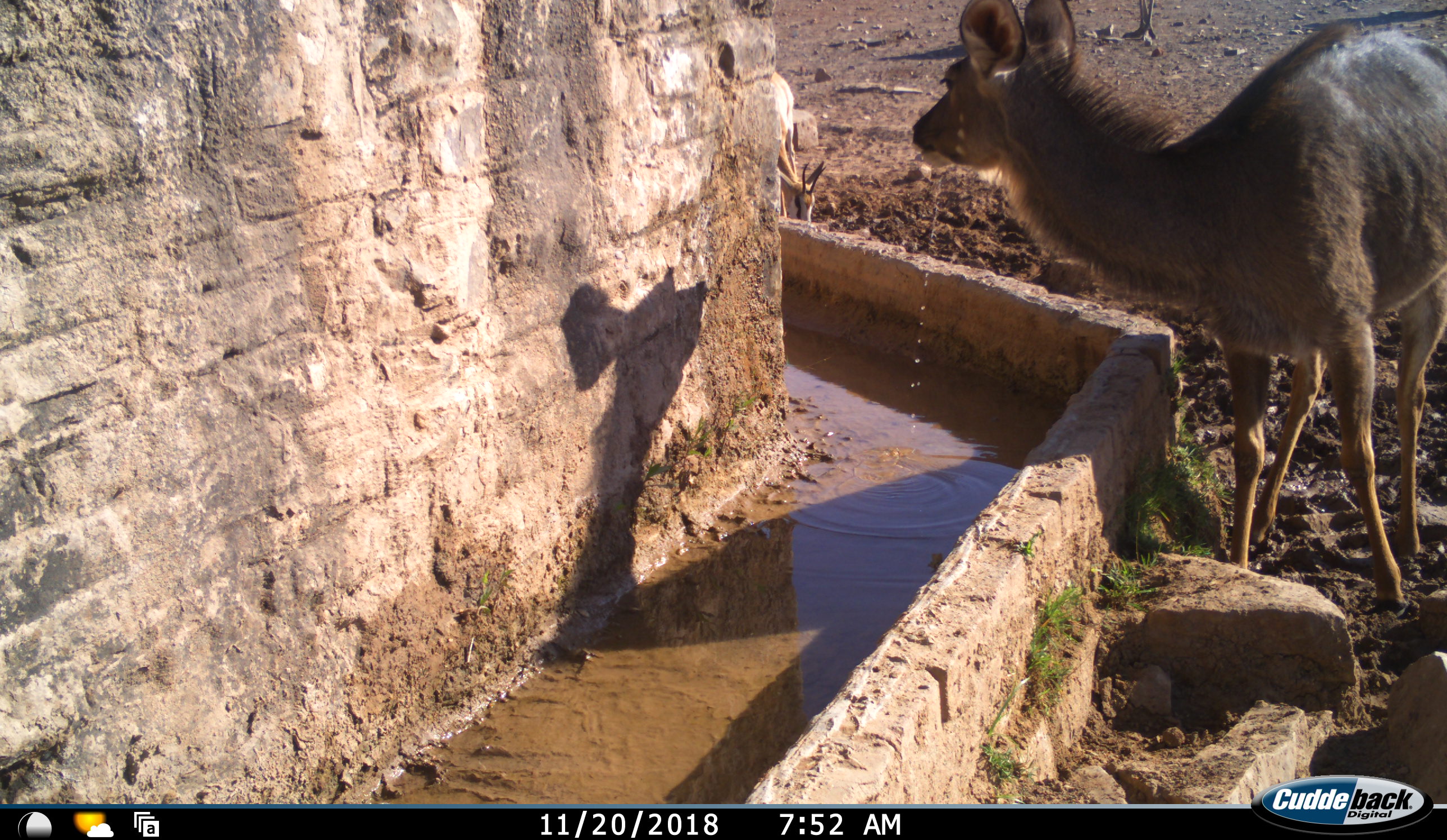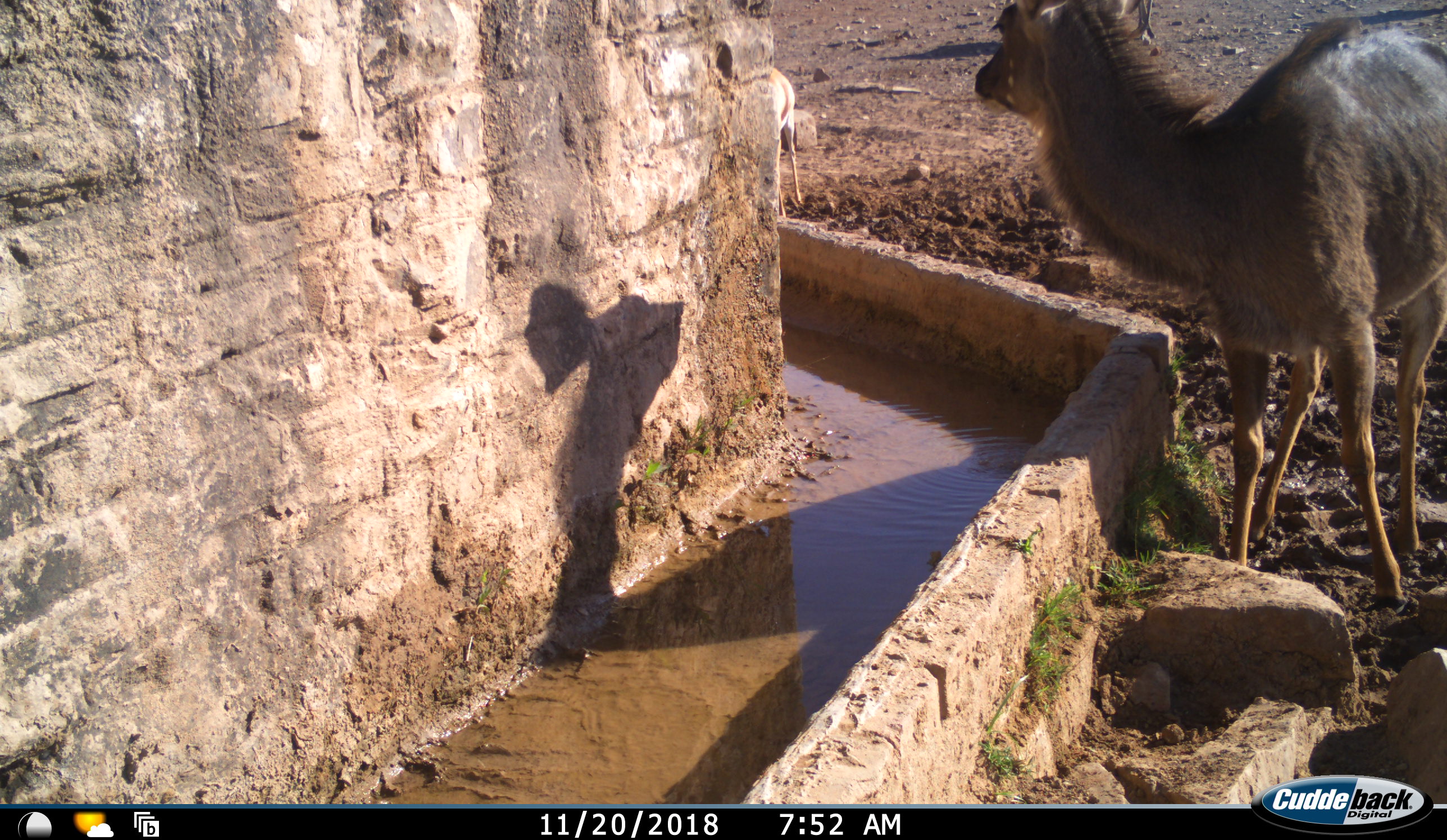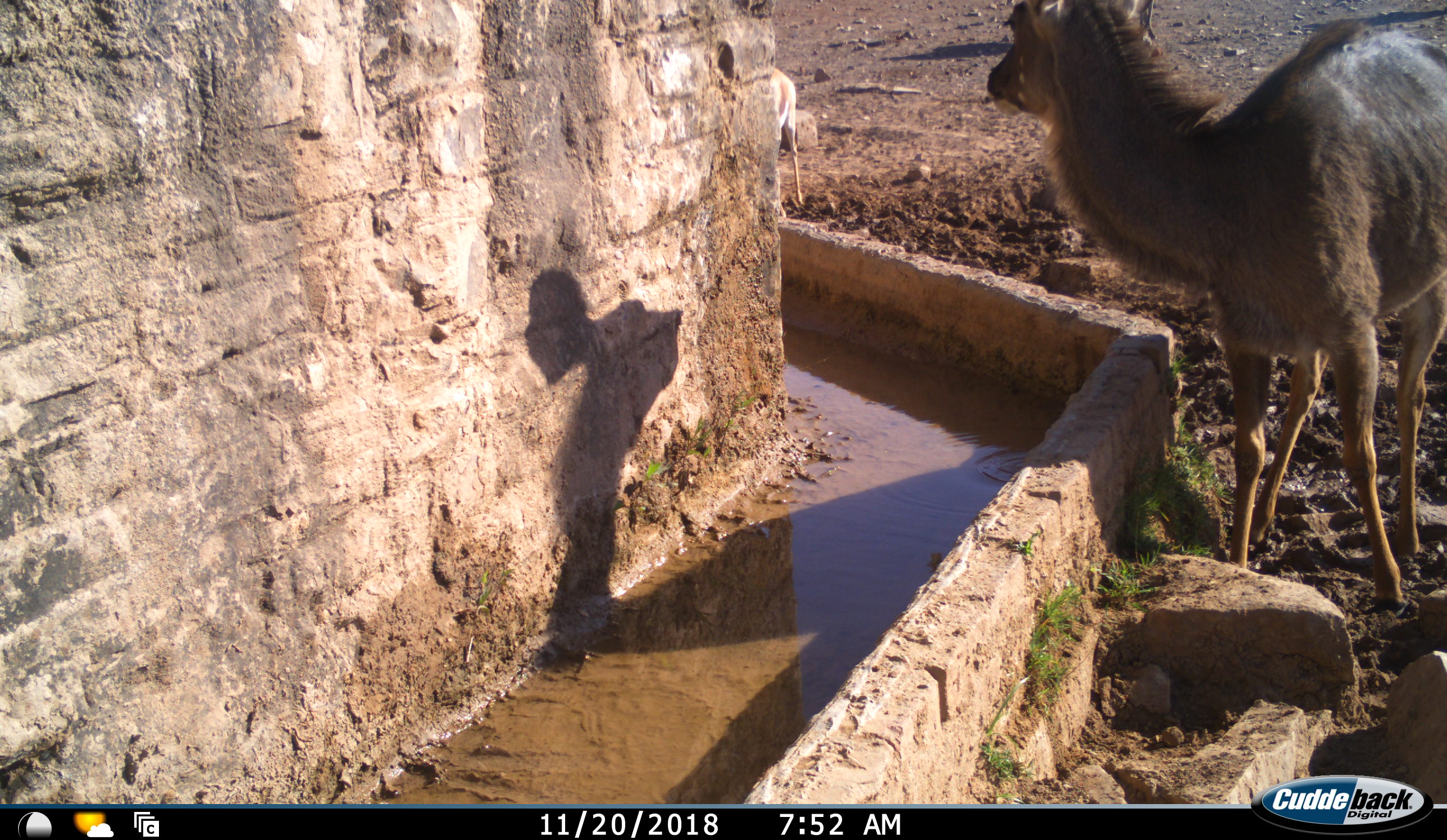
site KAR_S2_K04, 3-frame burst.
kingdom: Animalia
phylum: Chordata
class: Mammalia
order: Artiodactyla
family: Bovidae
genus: Tragelaphus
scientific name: Tragelaphus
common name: kudu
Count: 1.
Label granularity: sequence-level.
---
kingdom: Animalia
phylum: Chordata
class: Mammalia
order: Artiodactyla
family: Bovidae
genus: Antidorcas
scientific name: Antidorcas marsupialis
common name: springbok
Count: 1.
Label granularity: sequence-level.